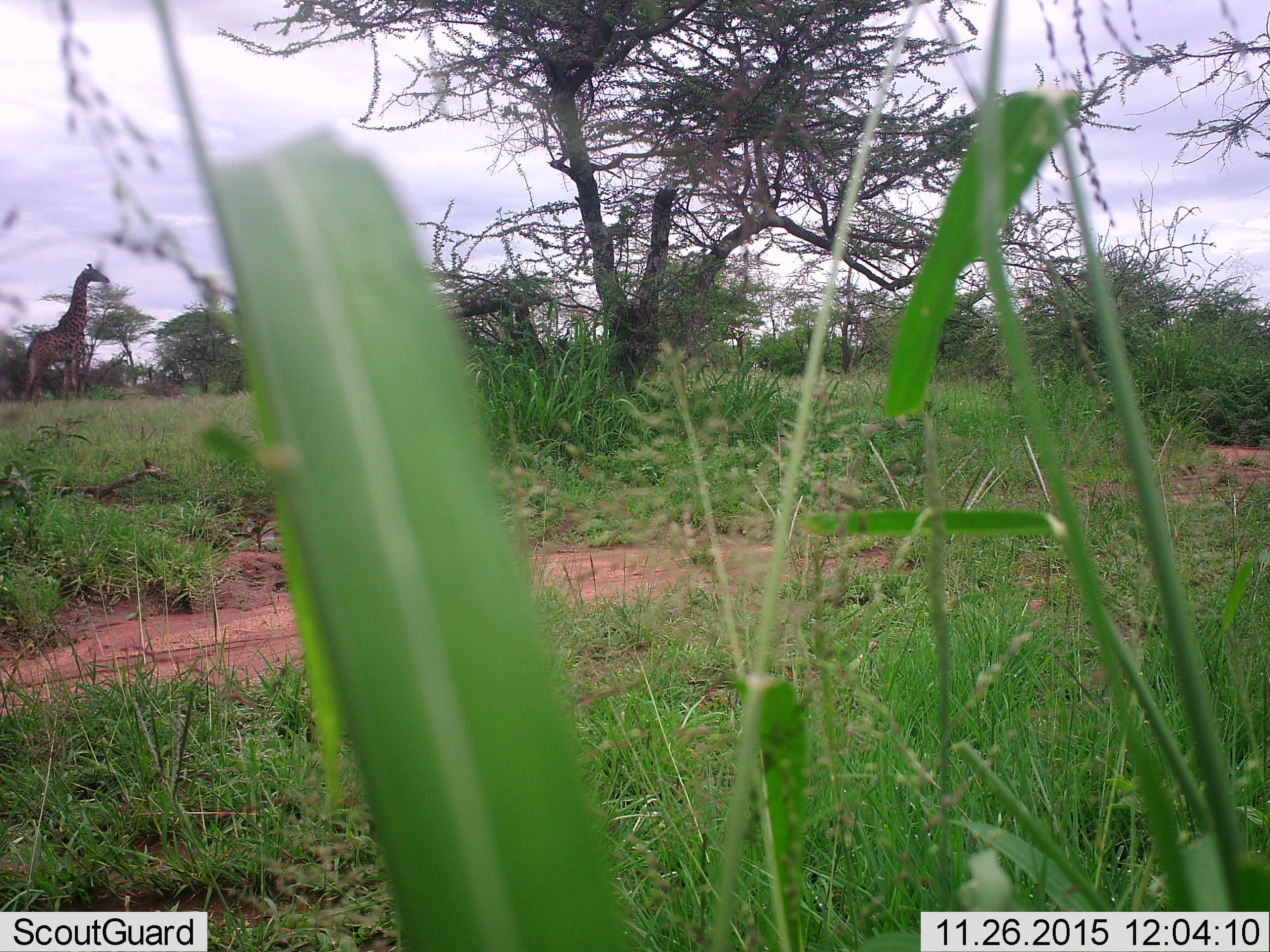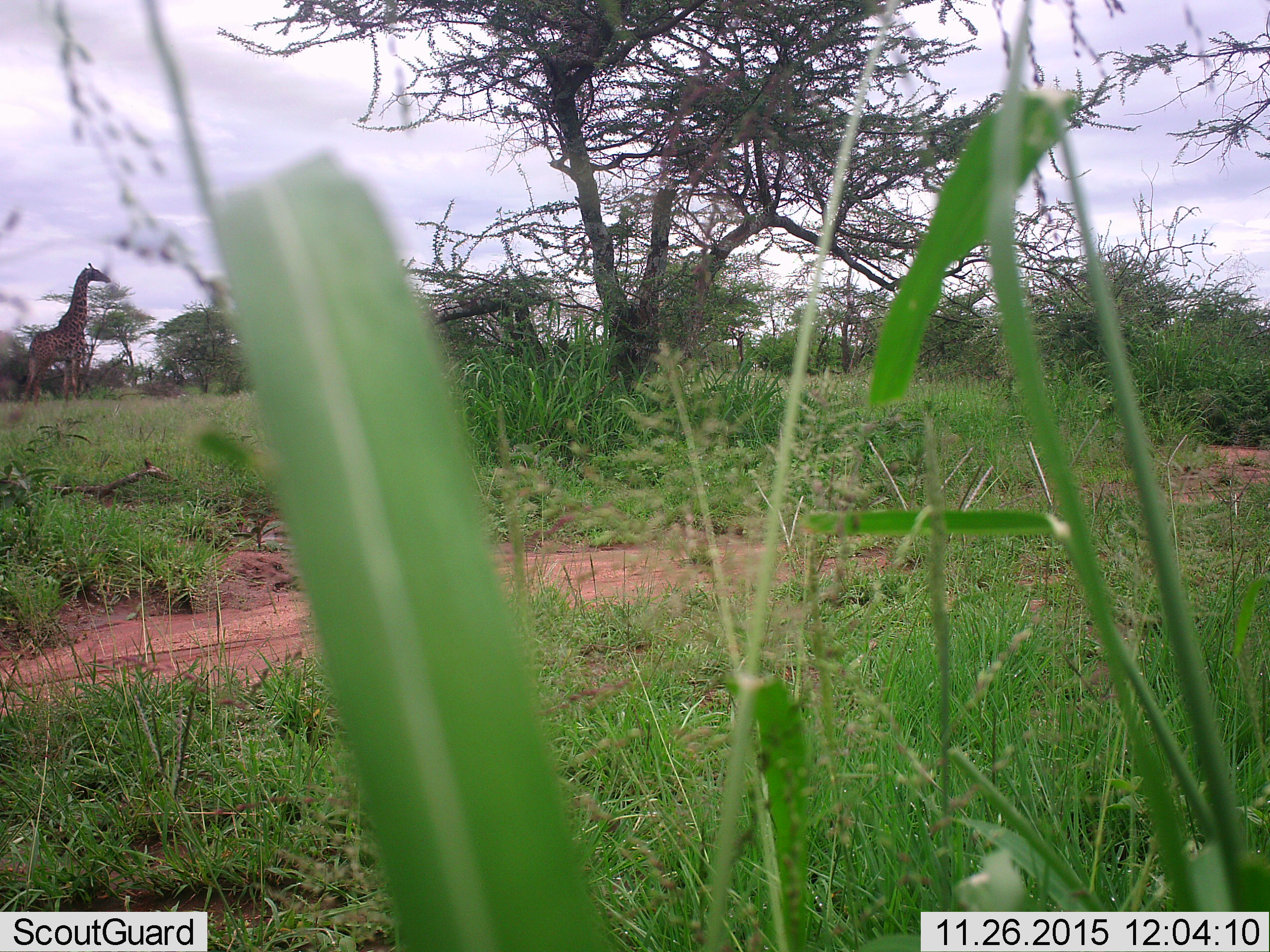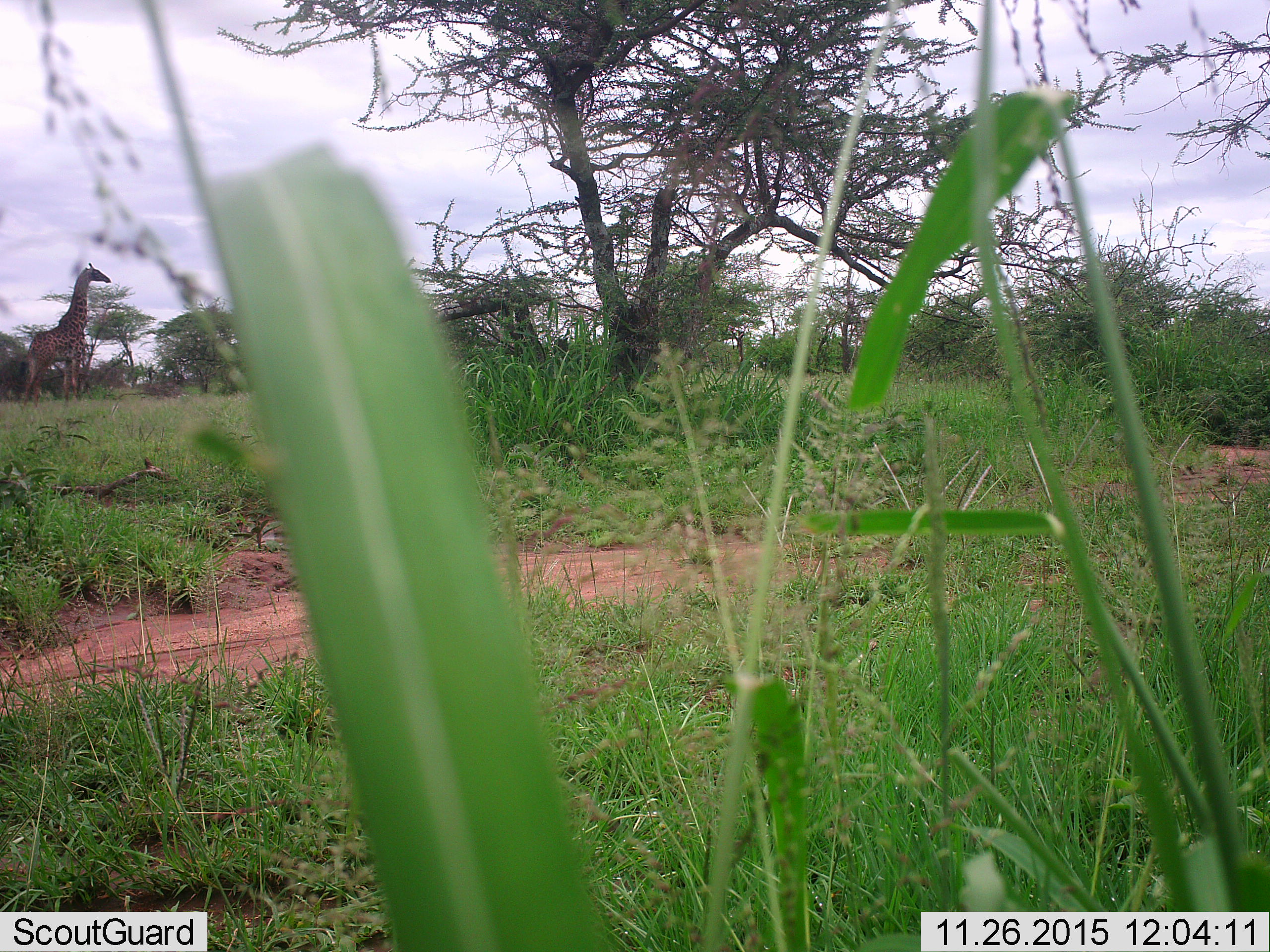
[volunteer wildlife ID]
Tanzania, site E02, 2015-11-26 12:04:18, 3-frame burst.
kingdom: Animalia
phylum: Chordata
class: Mammalia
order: Artiodactyla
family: Giraffidae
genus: Giraffa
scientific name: Giraffa camelopardalis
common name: giraffe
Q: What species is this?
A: Giraffe (Giraffa camelopardalis).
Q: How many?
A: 1.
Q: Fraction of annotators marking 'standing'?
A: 92%.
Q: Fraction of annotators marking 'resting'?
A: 8%.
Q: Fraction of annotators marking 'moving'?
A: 0%.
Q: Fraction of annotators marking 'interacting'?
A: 0%.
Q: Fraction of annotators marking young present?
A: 0%.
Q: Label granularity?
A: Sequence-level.